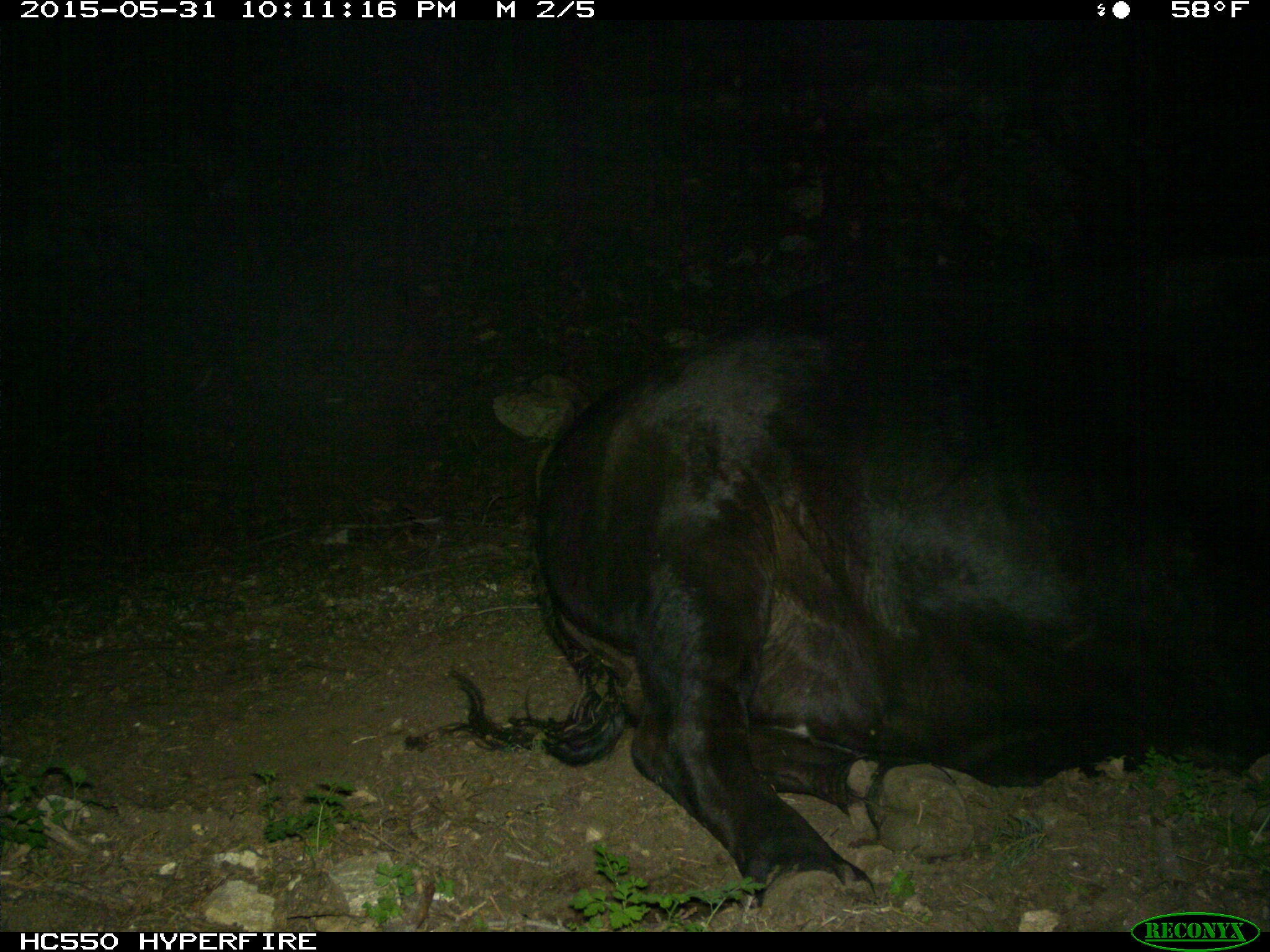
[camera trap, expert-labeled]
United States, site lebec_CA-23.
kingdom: Animalia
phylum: Chordata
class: Mammalia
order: Artiodactyla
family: Bovidae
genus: Bos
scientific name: Bos taurus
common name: domestic cow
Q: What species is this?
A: Bos taurus (domestic cow).